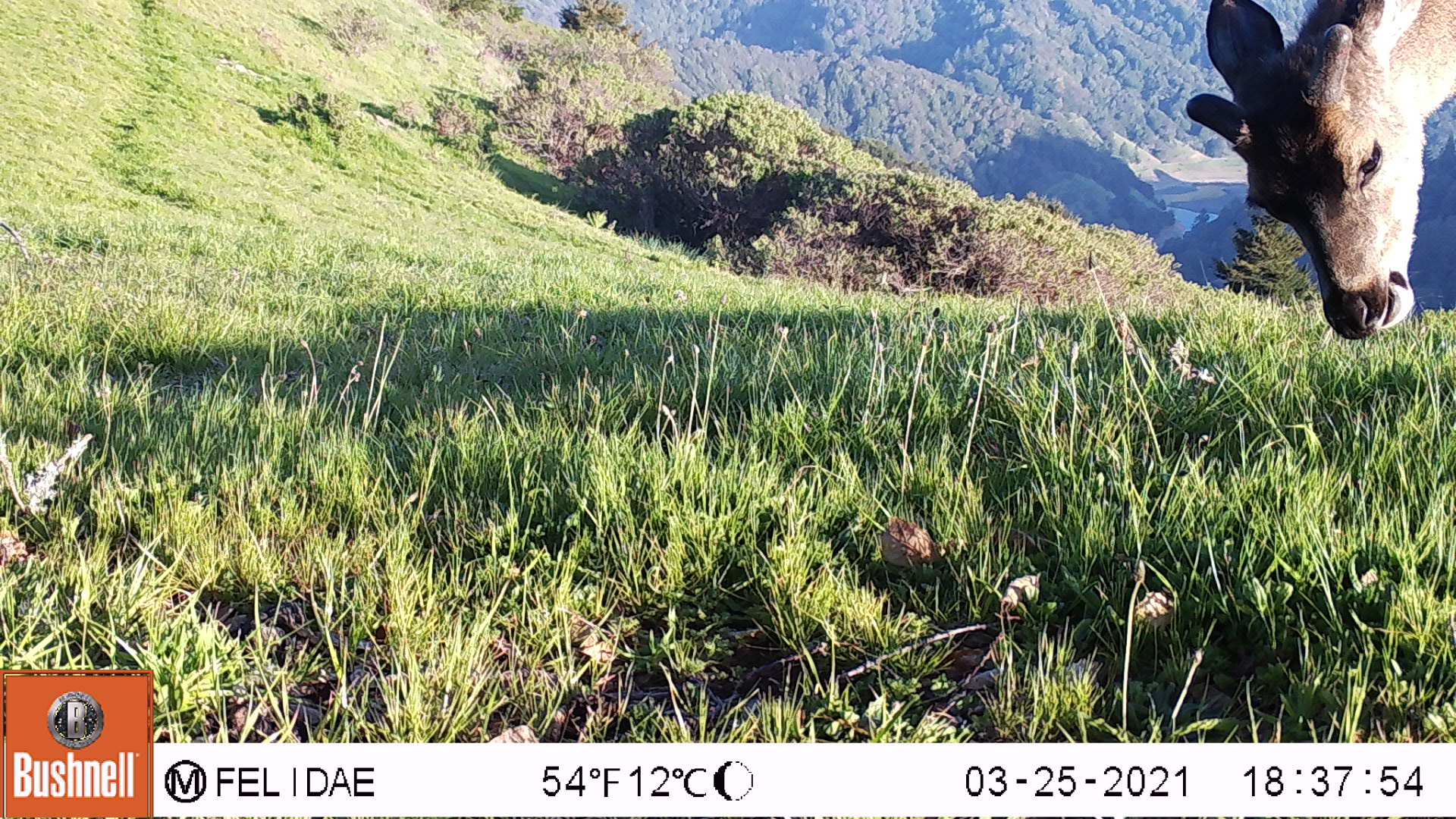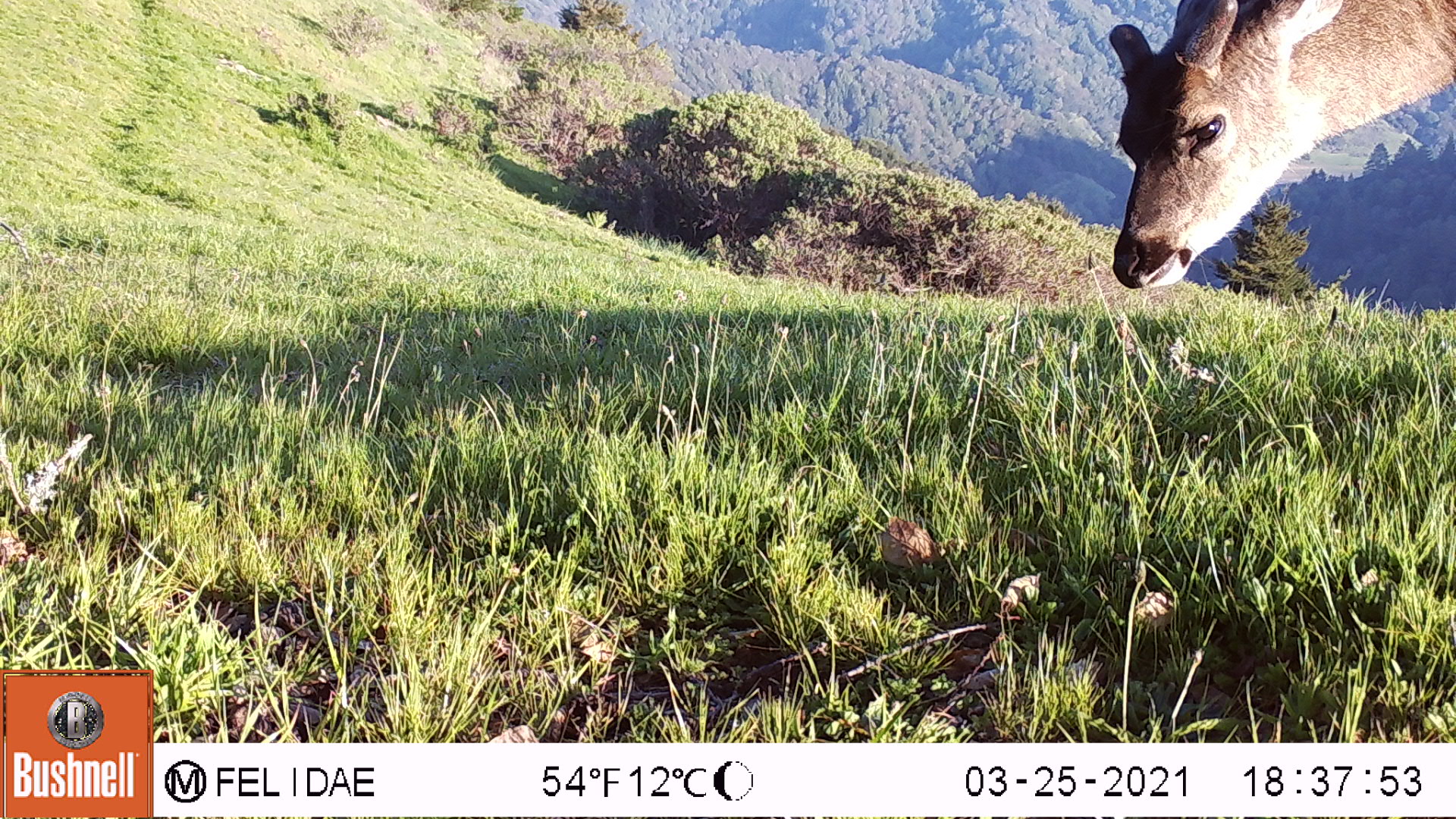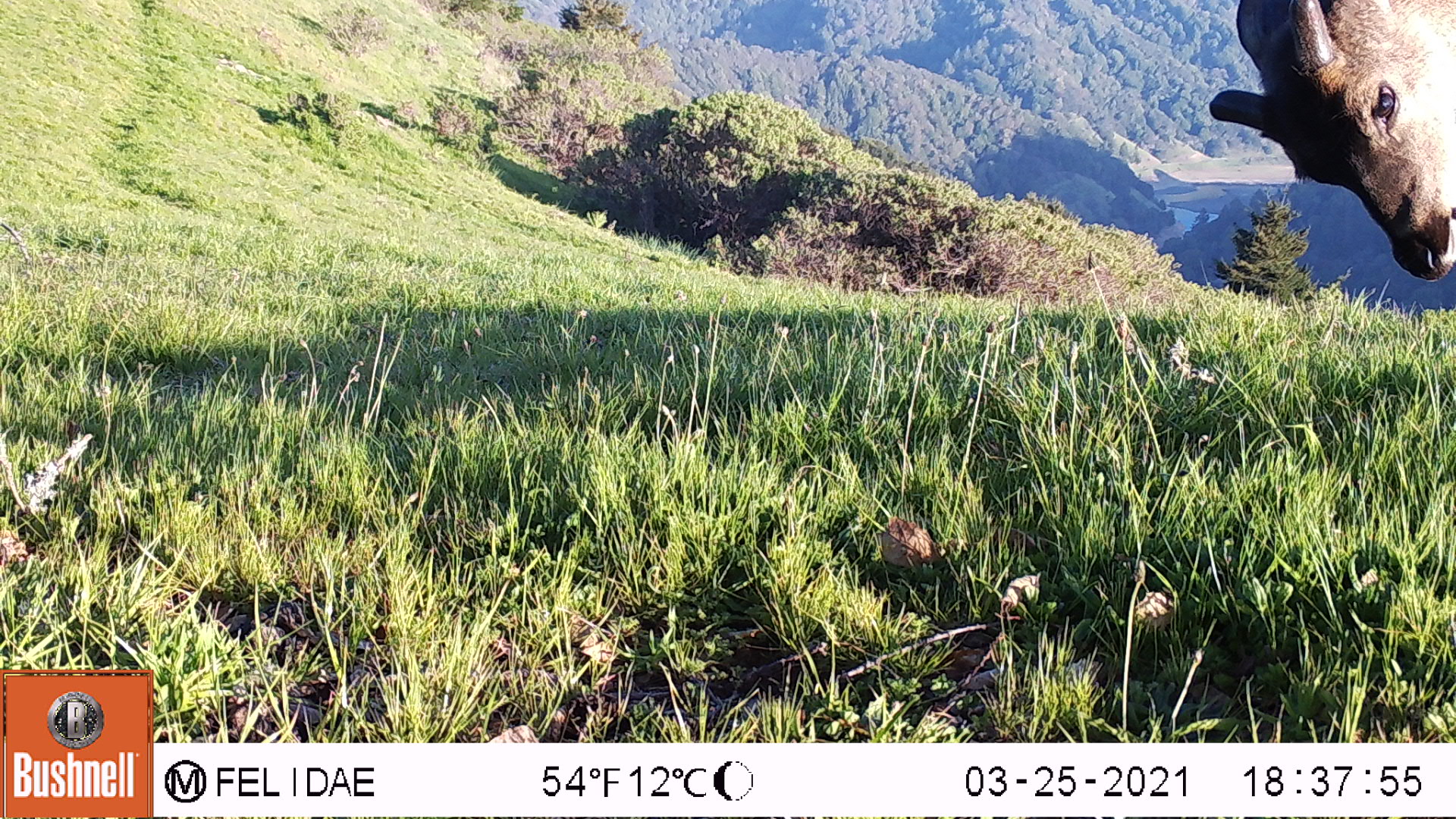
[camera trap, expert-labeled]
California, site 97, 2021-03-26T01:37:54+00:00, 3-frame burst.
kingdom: Animalia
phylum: Chordata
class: Mammalia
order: Artiodactyla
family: Cervidae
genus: Odocoileus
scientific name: Odocoileus hemionus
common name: mule deer